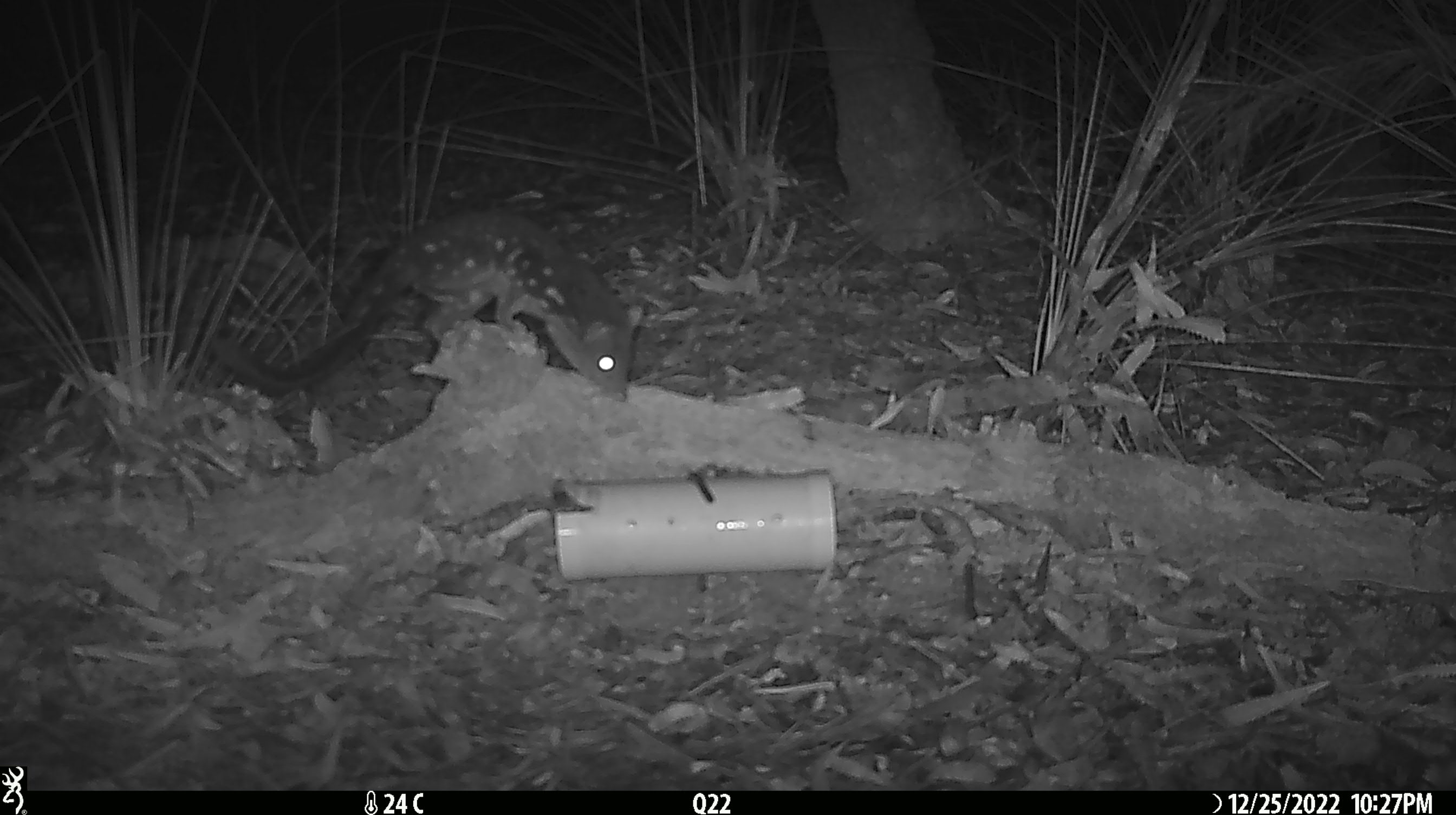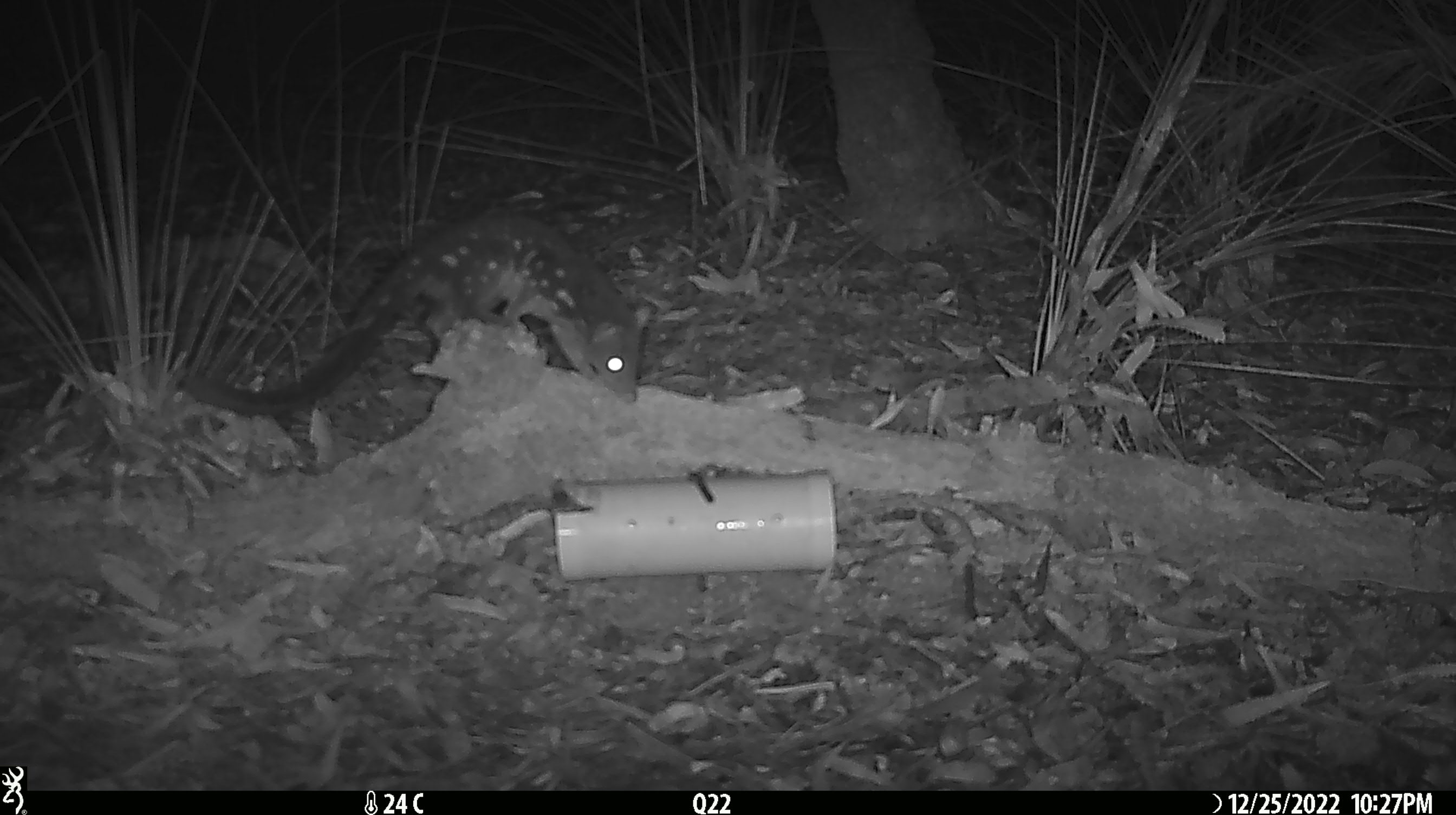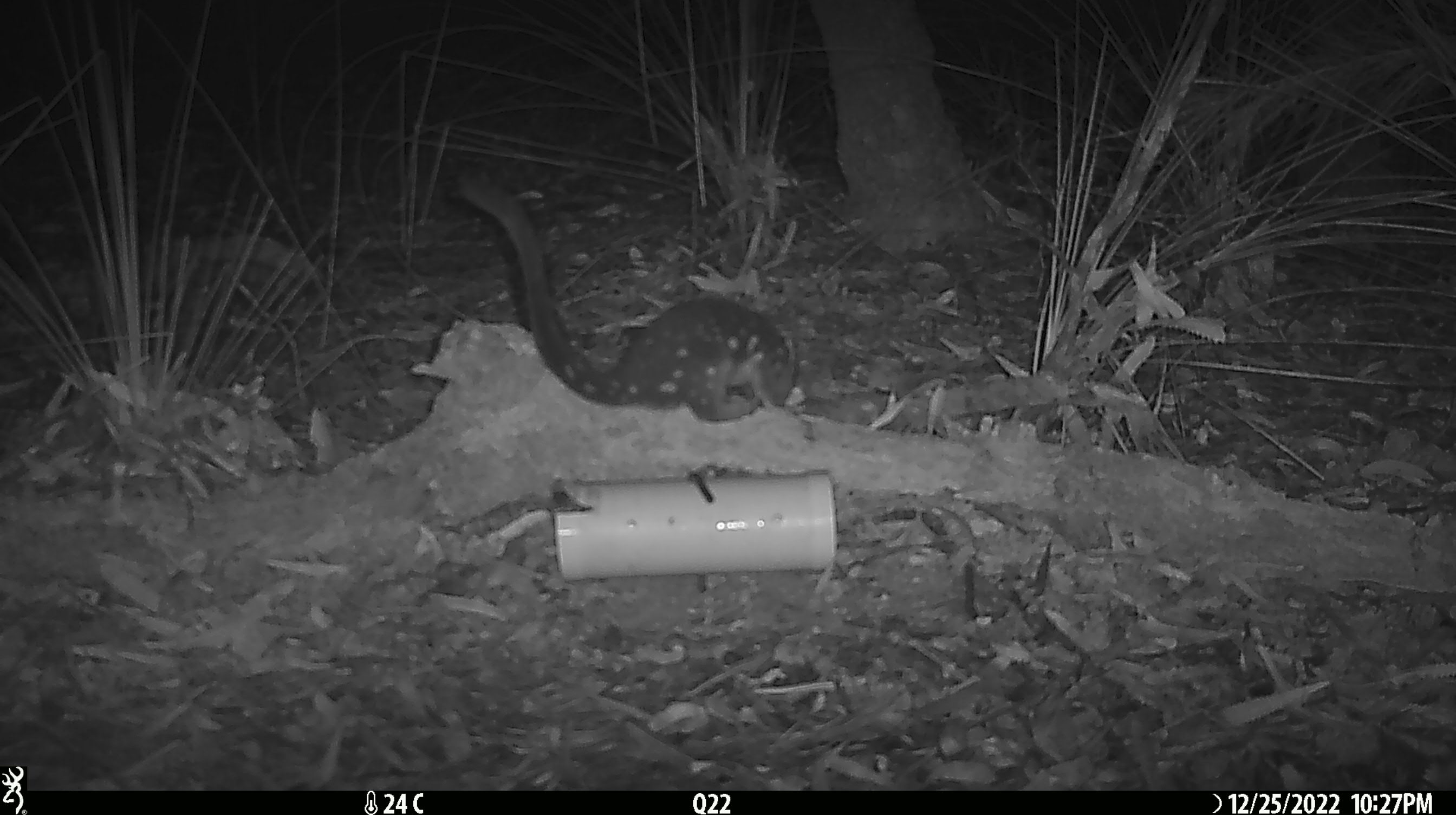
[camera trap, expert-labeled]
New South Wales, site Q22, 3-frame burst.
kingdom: Animalia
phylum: Chordata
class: Mammalia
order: Dasyuromorphia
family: Dasyuridae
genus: Dasyurus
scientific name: Dasyurus maculatus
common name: spotted-tailed quoll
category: quoll